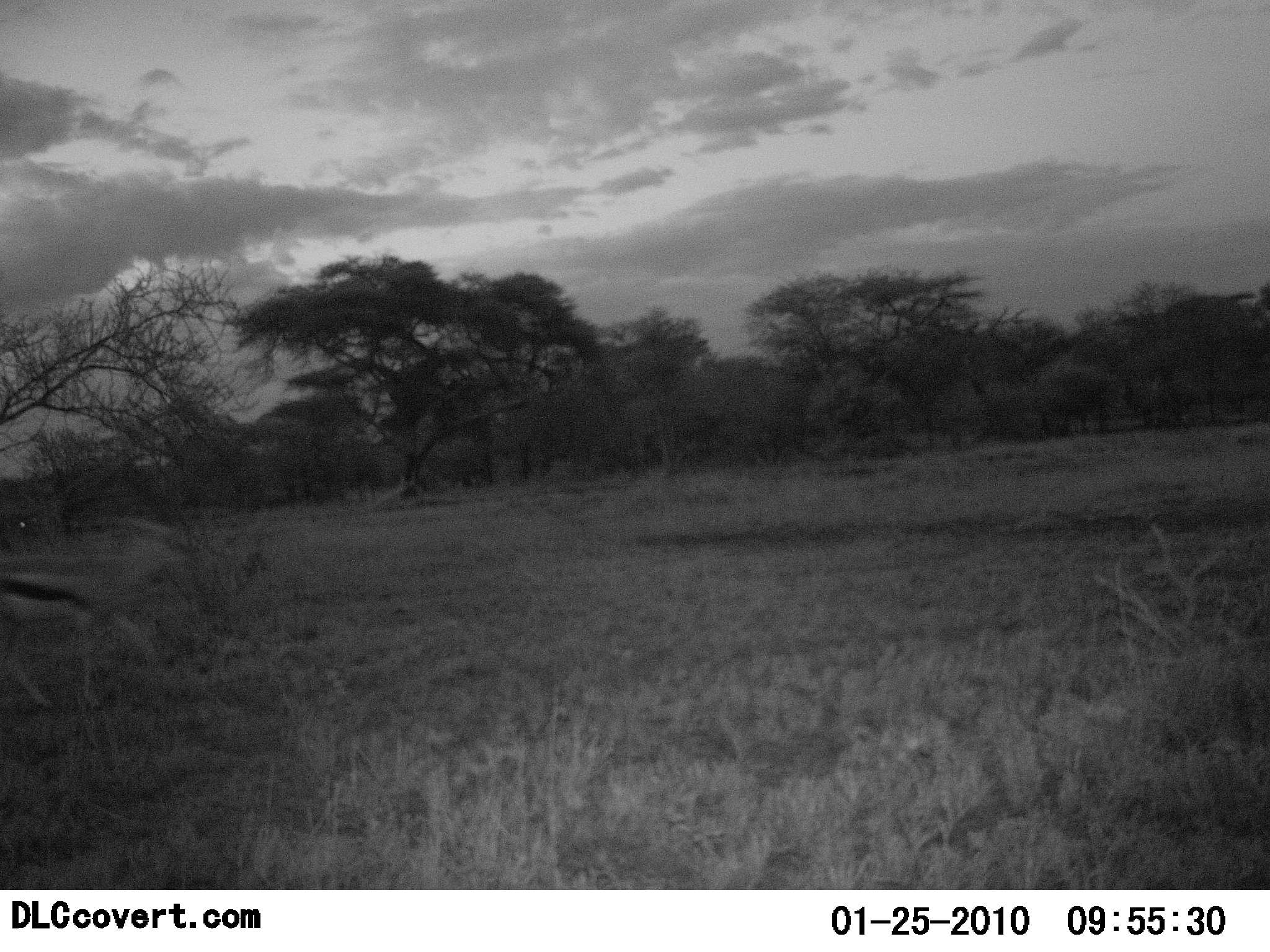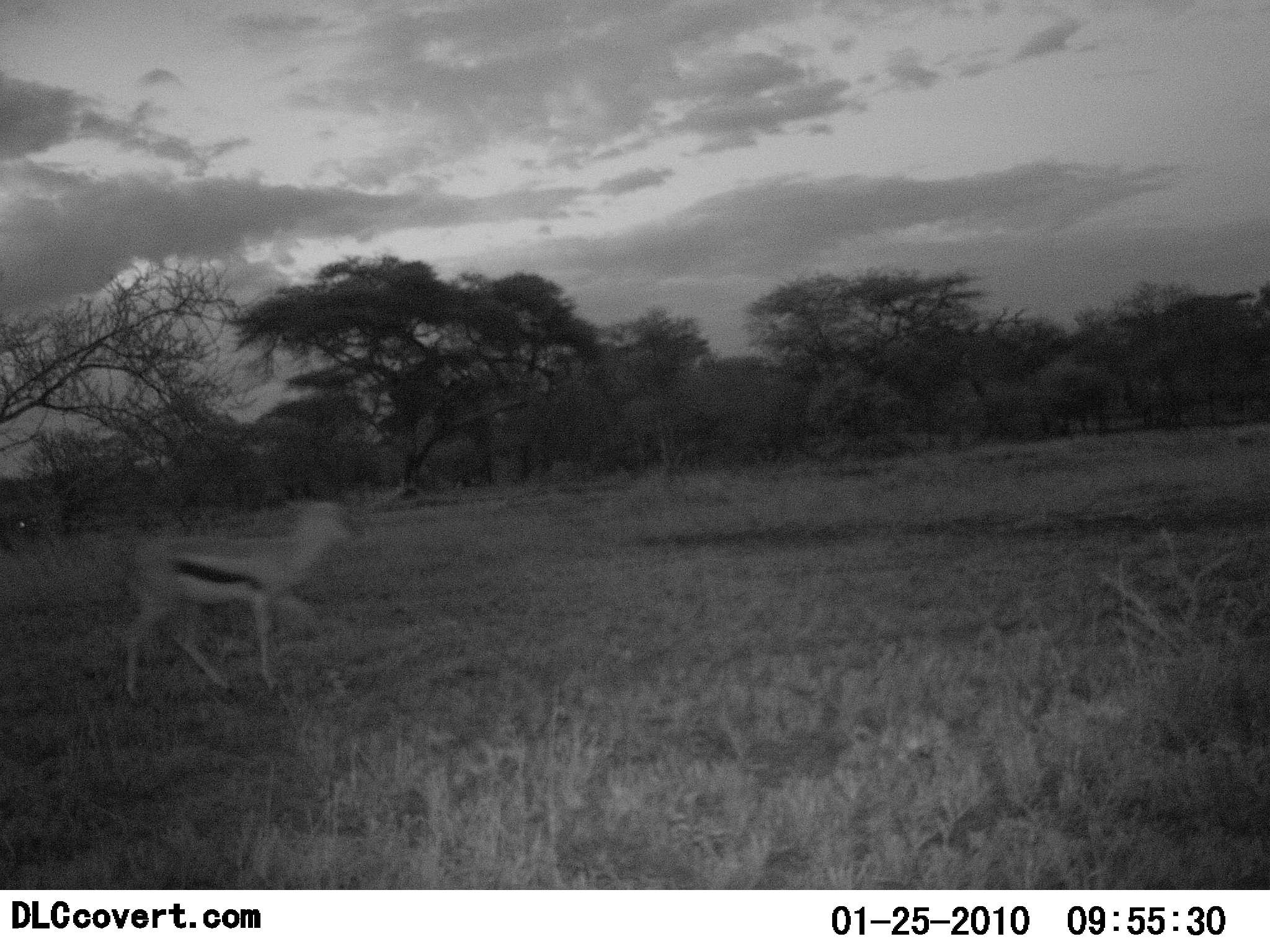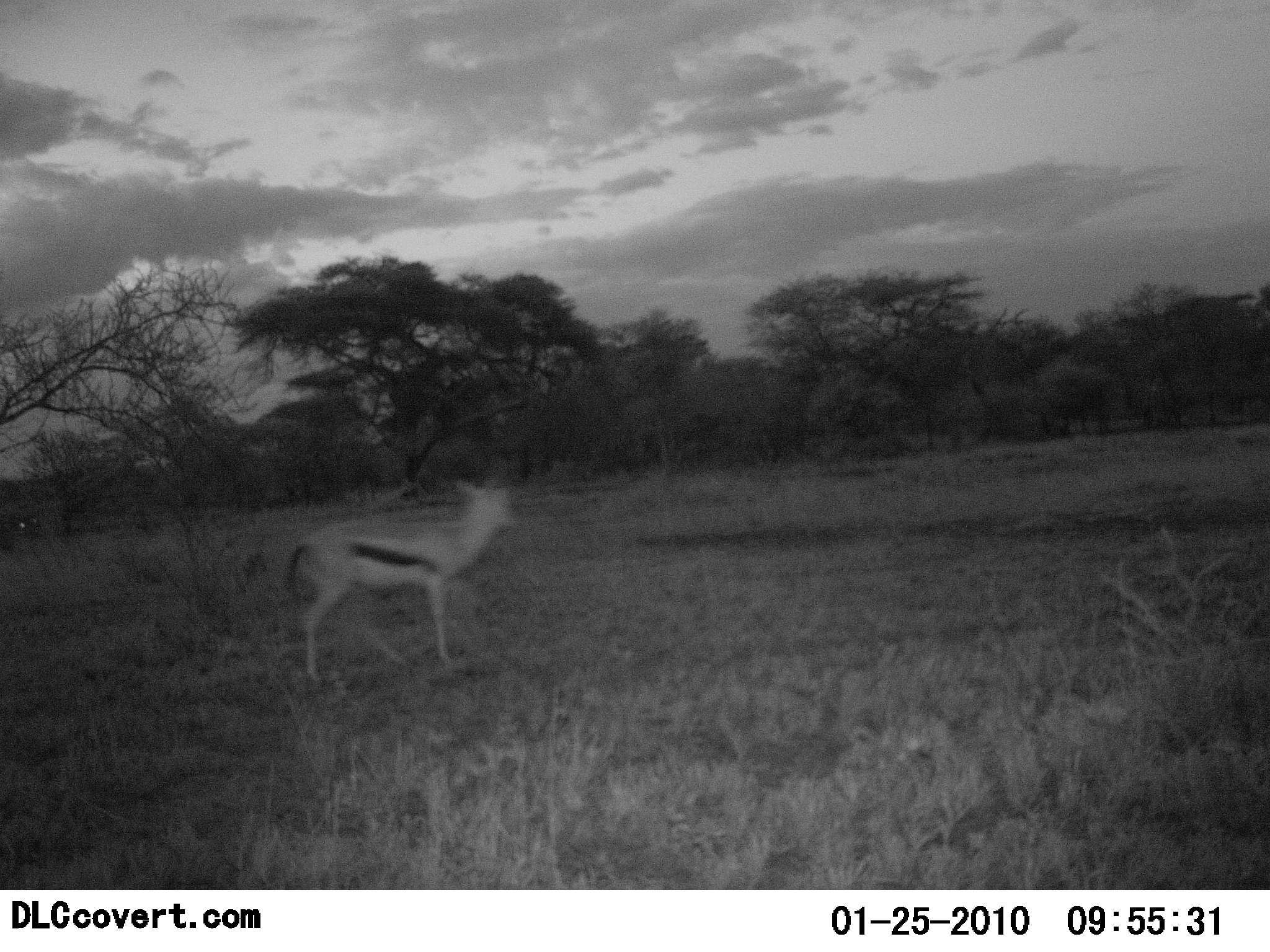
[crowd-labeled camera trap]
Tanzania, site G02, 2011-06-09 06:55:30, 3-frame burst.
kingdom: Animalia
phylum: Chordata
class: Mammalia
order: Artiodactyla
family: Bovidae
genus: Eudorcas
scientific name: Eudorcas thomsonii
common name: thomson's gazelle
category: gazellethomsons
Gazellethomsons (thomson's gazelle) (Eudorcas thomsonii), count 1. Behavior (volunteer vote fractions): standing 15%, resting 0%, moving 92%, interacting 0%. Young present (vote fraction): 0%. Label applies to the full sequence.